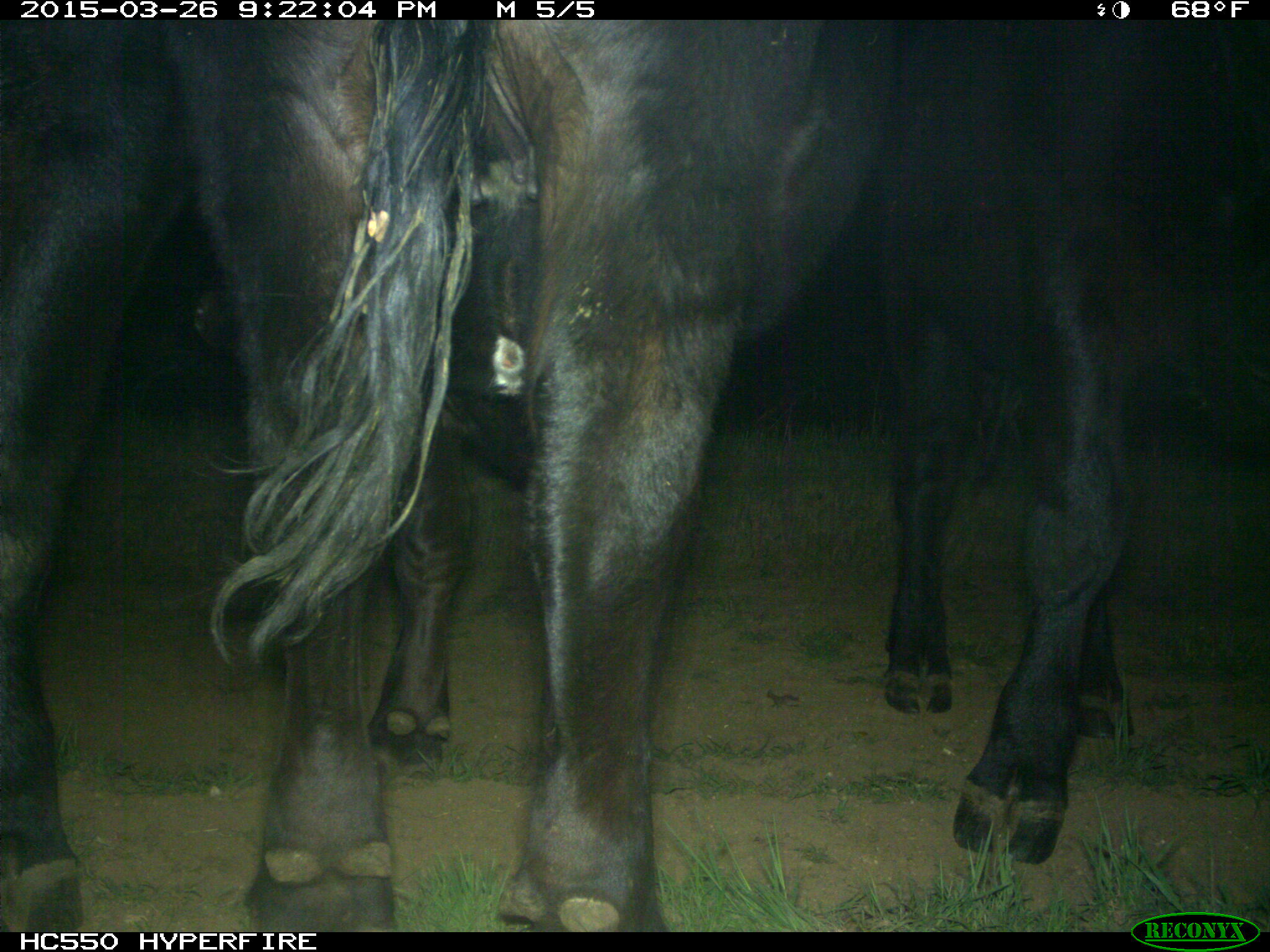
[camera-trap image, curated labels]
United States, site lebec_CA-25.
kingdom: Animalia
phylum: Chordata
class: Mammalia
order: Artiodactyla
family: Bovidae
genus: Bos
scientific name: Bos taurus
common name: domestic cow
Bos taurus (domestic cow).